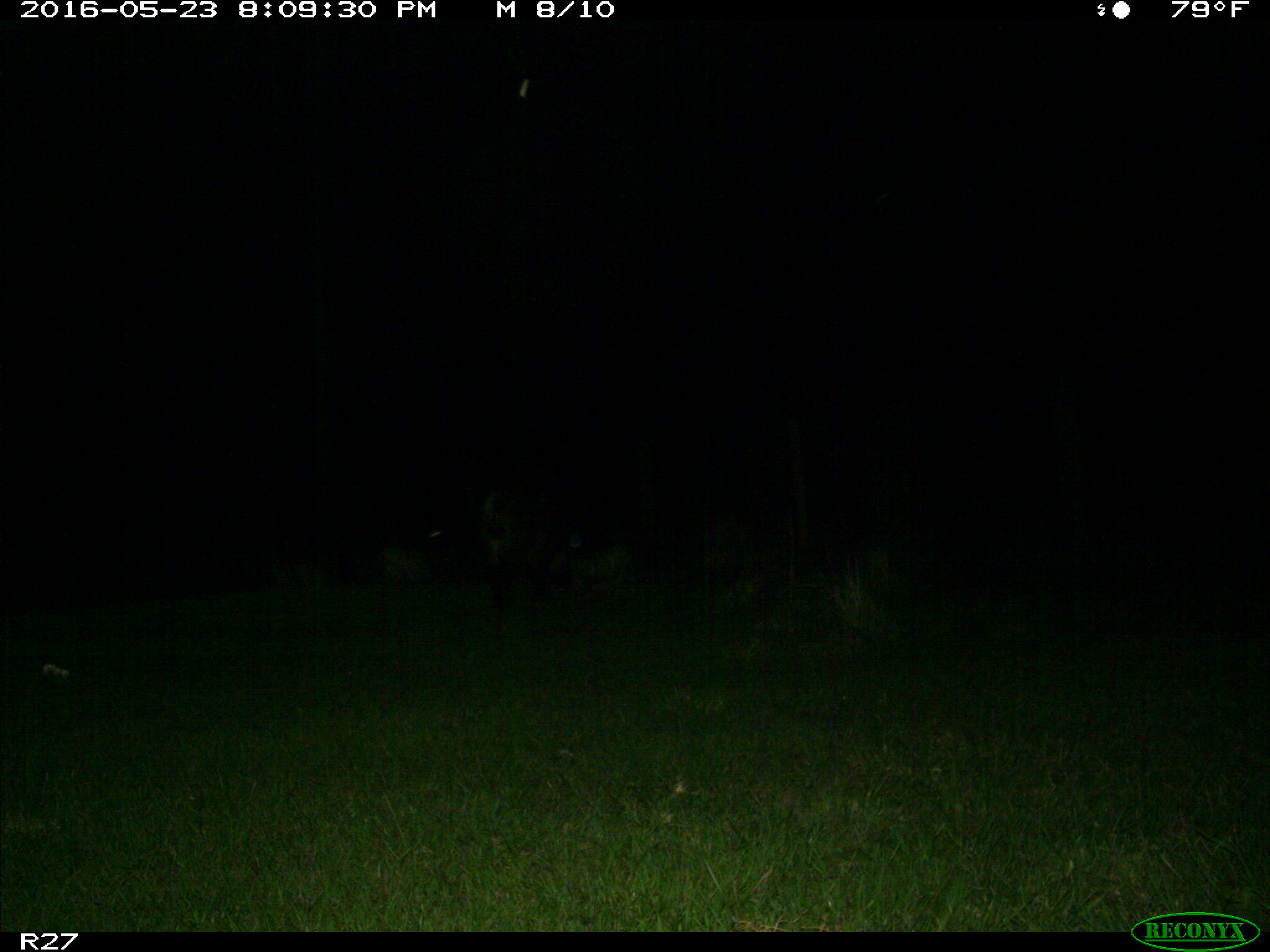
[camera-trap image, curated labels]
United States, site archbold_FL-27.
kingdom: Animalia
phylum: Chordata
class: Mammalia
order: Artiodactyla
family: Suidae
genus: Sus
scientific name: Sus scrofa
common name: wild boar